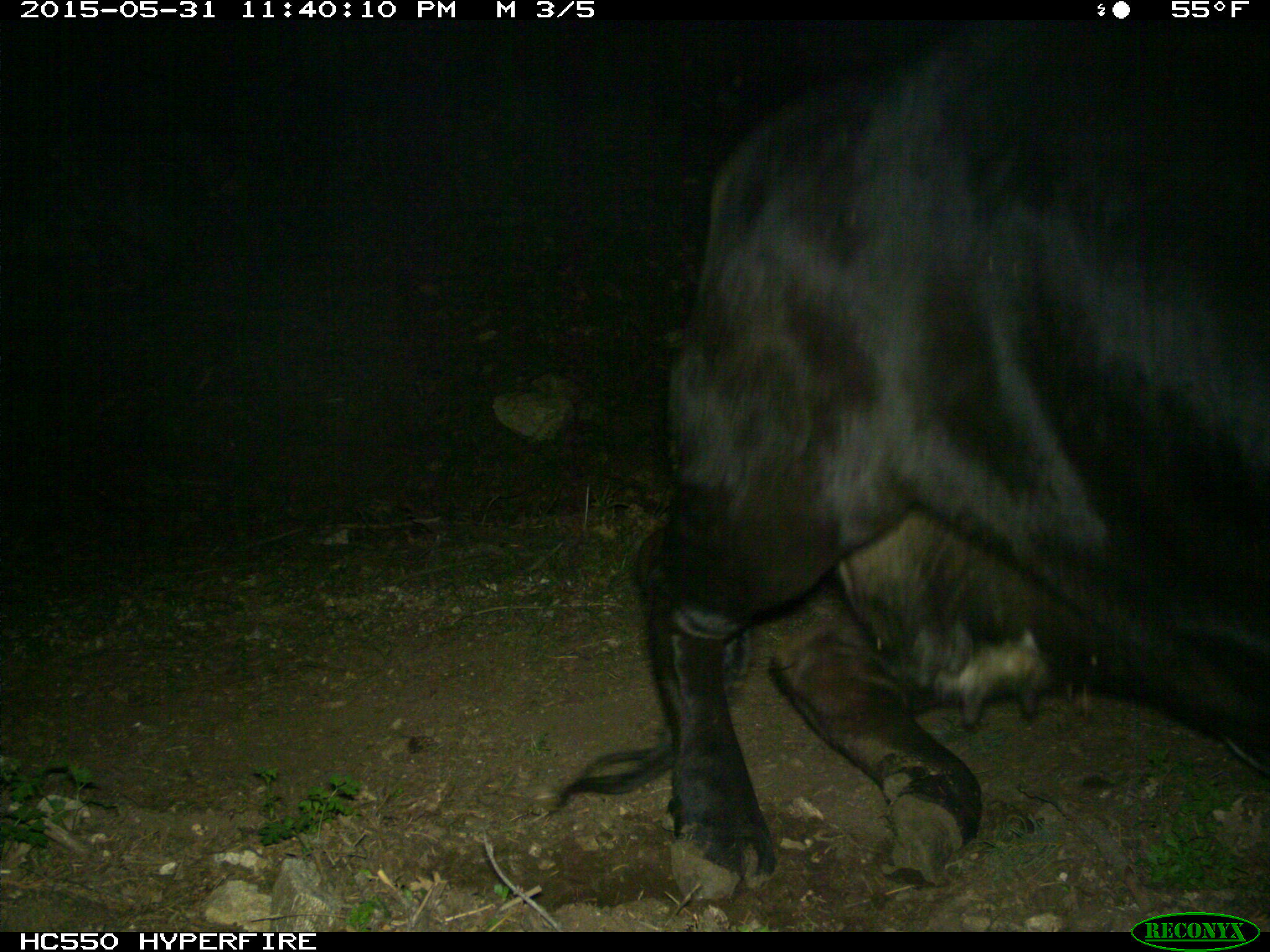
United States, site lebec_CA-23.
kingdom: Animalia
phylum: Chordata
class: Mammalia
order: Artiodactyla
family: Bovidae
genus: Bos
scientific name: Bos taurus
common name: domestic cow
Bos taurus (domestic cow).